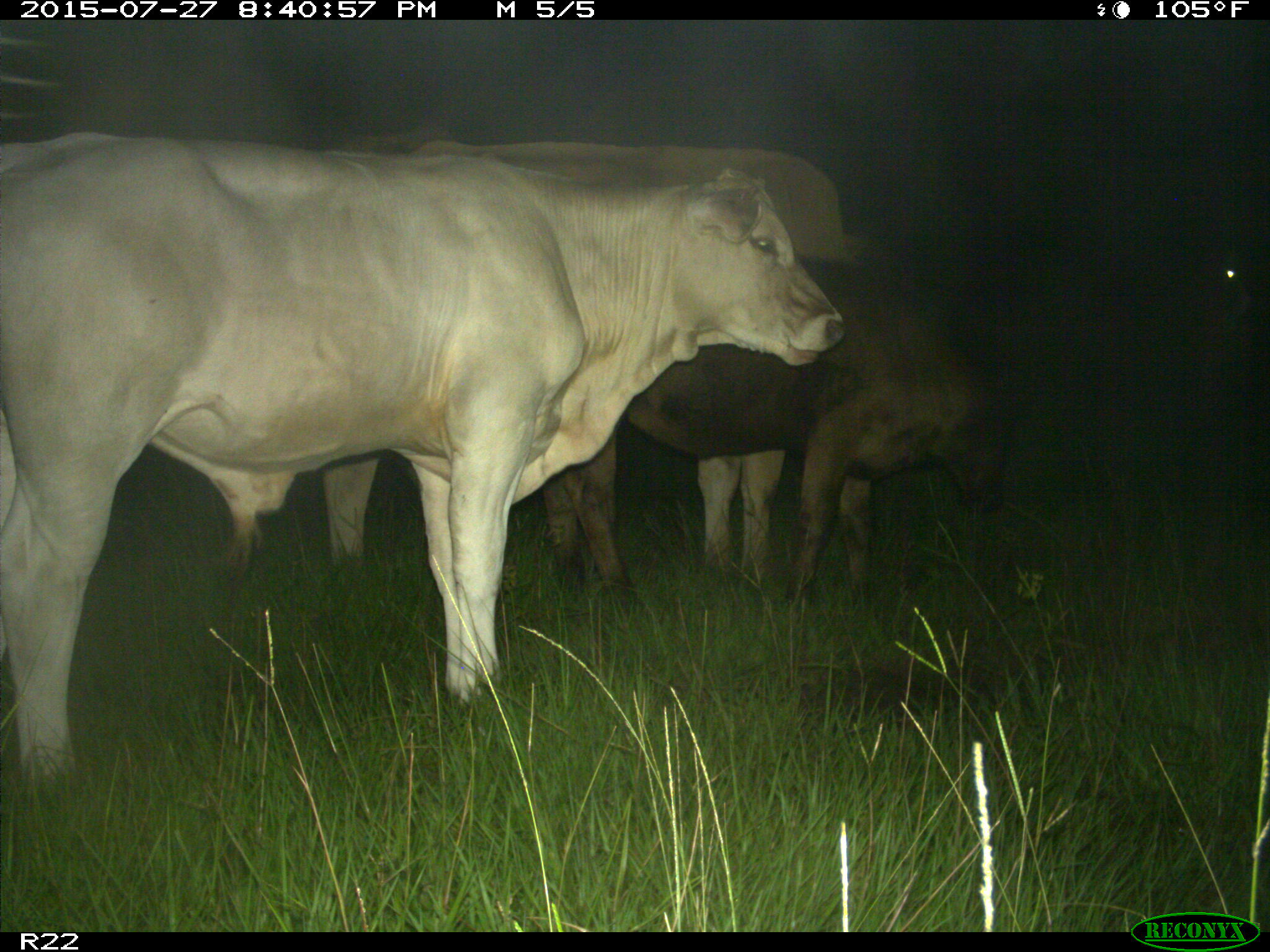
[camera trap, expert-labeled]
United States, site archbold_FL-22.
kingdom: Animalia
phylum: Chordata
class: Mammalia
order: Artiodactyla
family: Bovidae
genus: Bos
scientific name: Bos taurus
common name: domestic cow